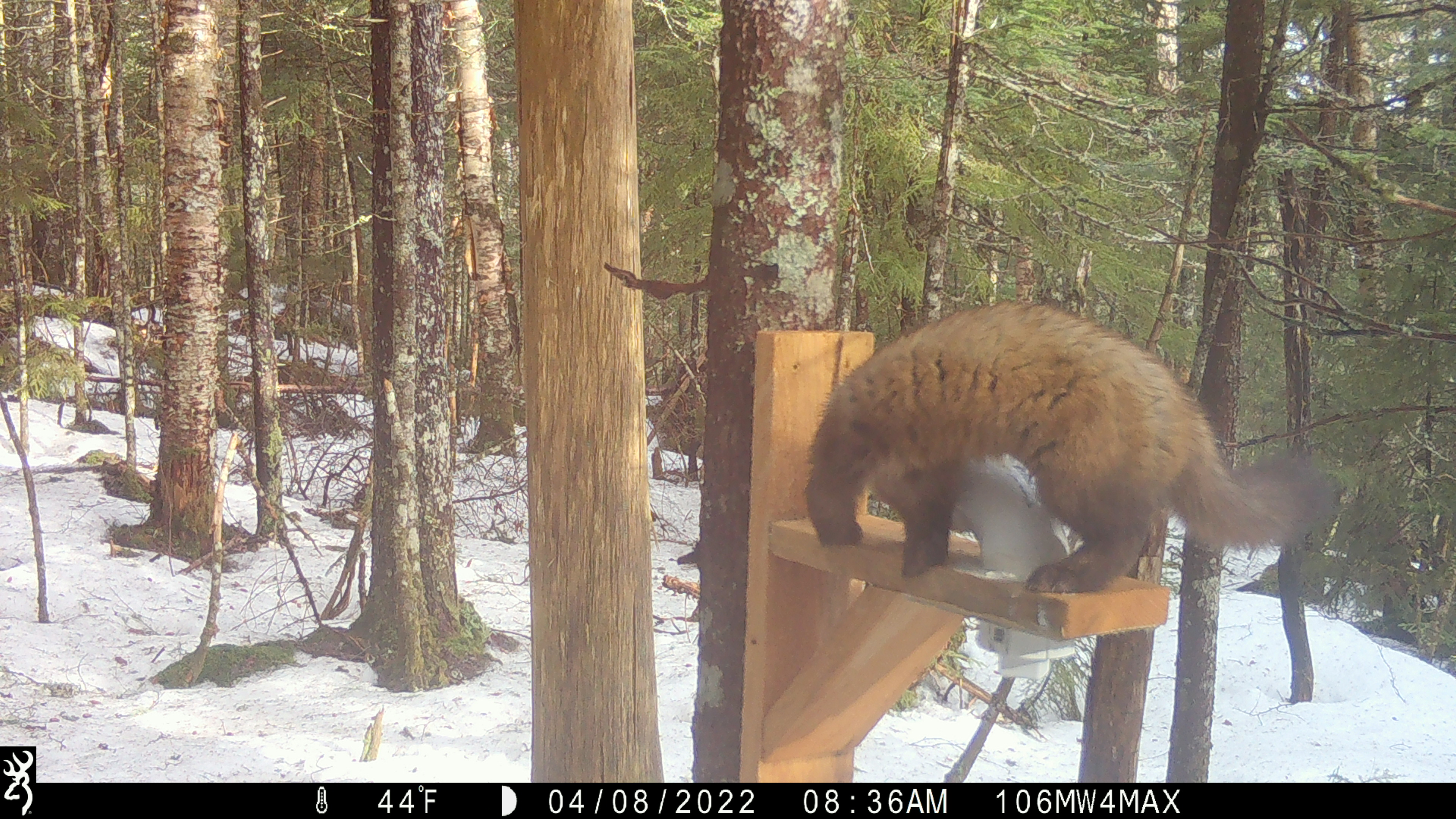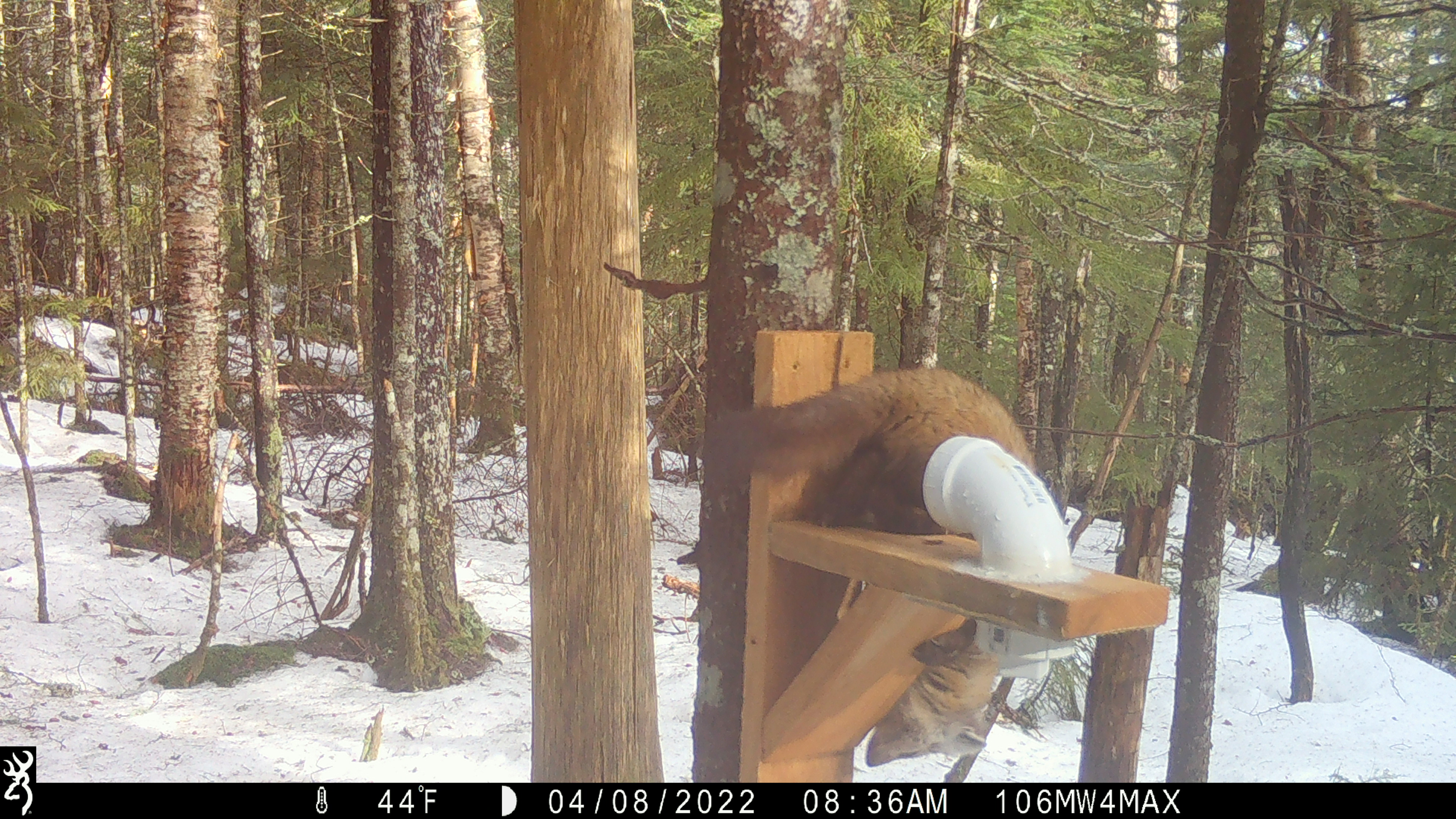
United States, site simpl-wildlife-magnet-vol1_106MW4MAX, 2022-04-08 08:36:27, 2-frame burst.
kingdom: Animalia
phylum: Chordata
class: Mammalia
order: Carnivora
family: Mustelidae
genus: Martes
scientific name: Martes americana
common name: american marten